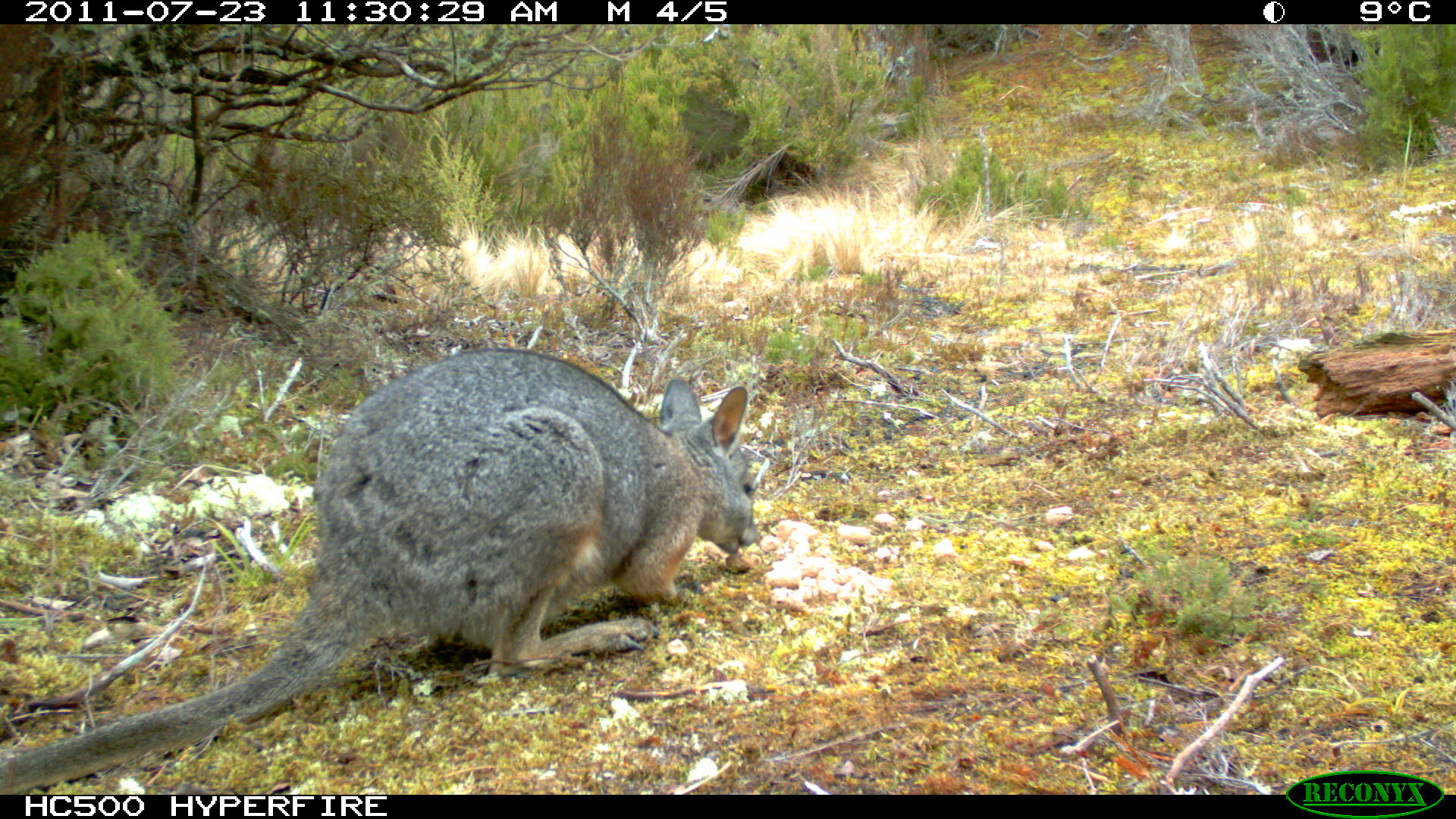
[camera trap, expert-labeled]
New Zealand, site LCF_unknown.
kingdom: Animalia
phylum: Chordata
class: Mammalia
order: Diprotodontia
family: Macropodidae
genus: Notamacropus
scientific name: Notamacropus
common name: wallaby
Wallaby (Notamacropus).